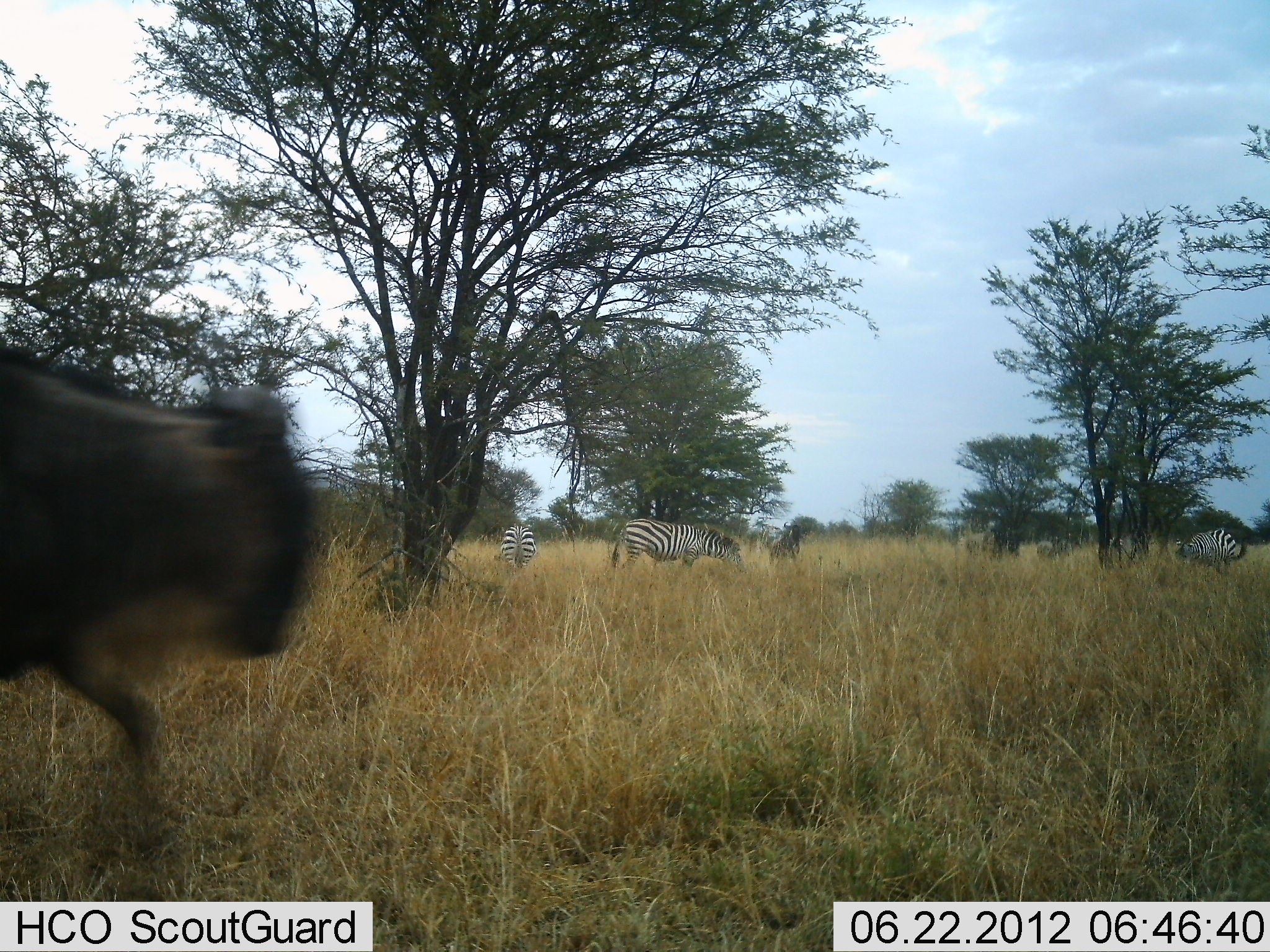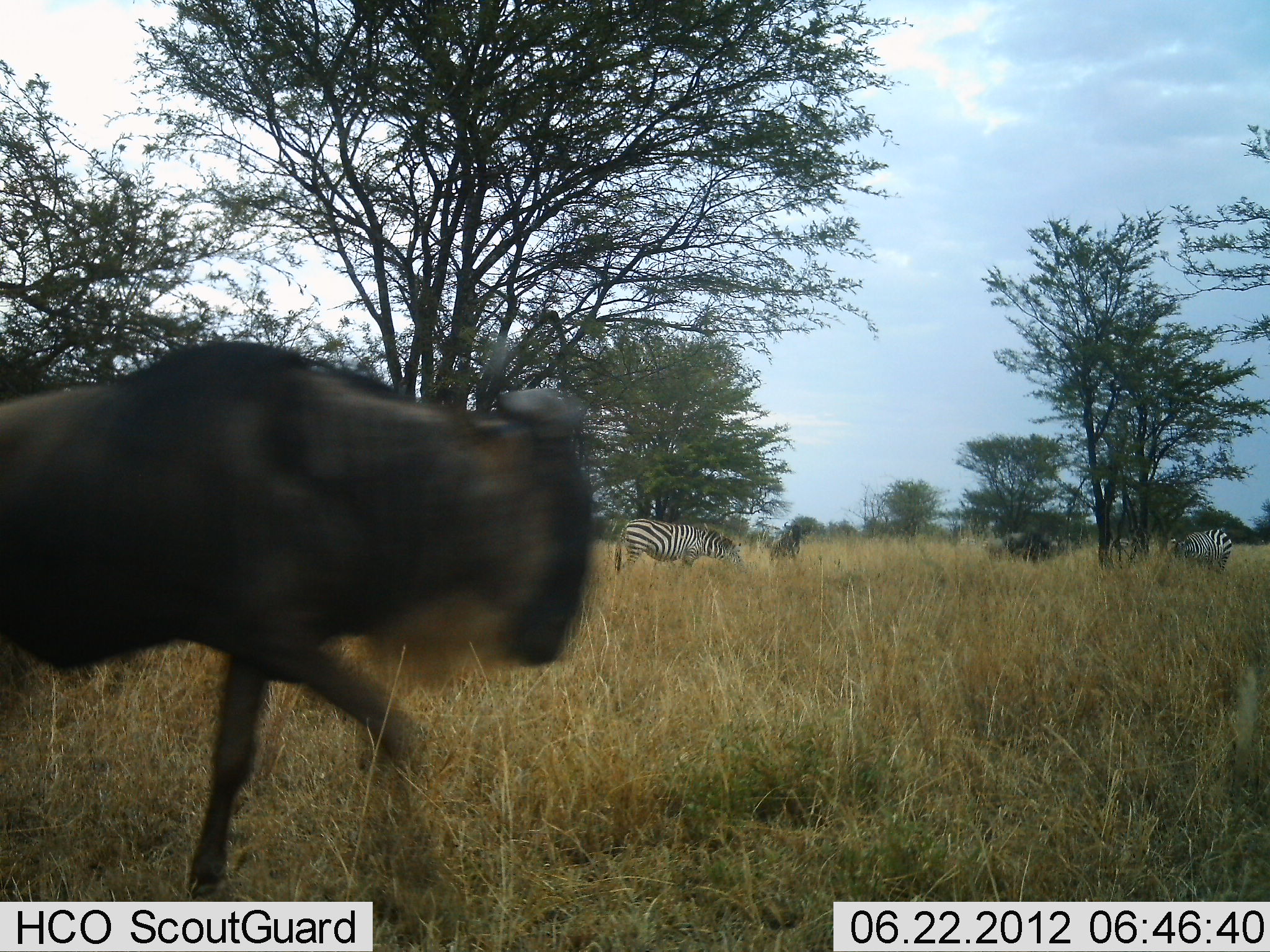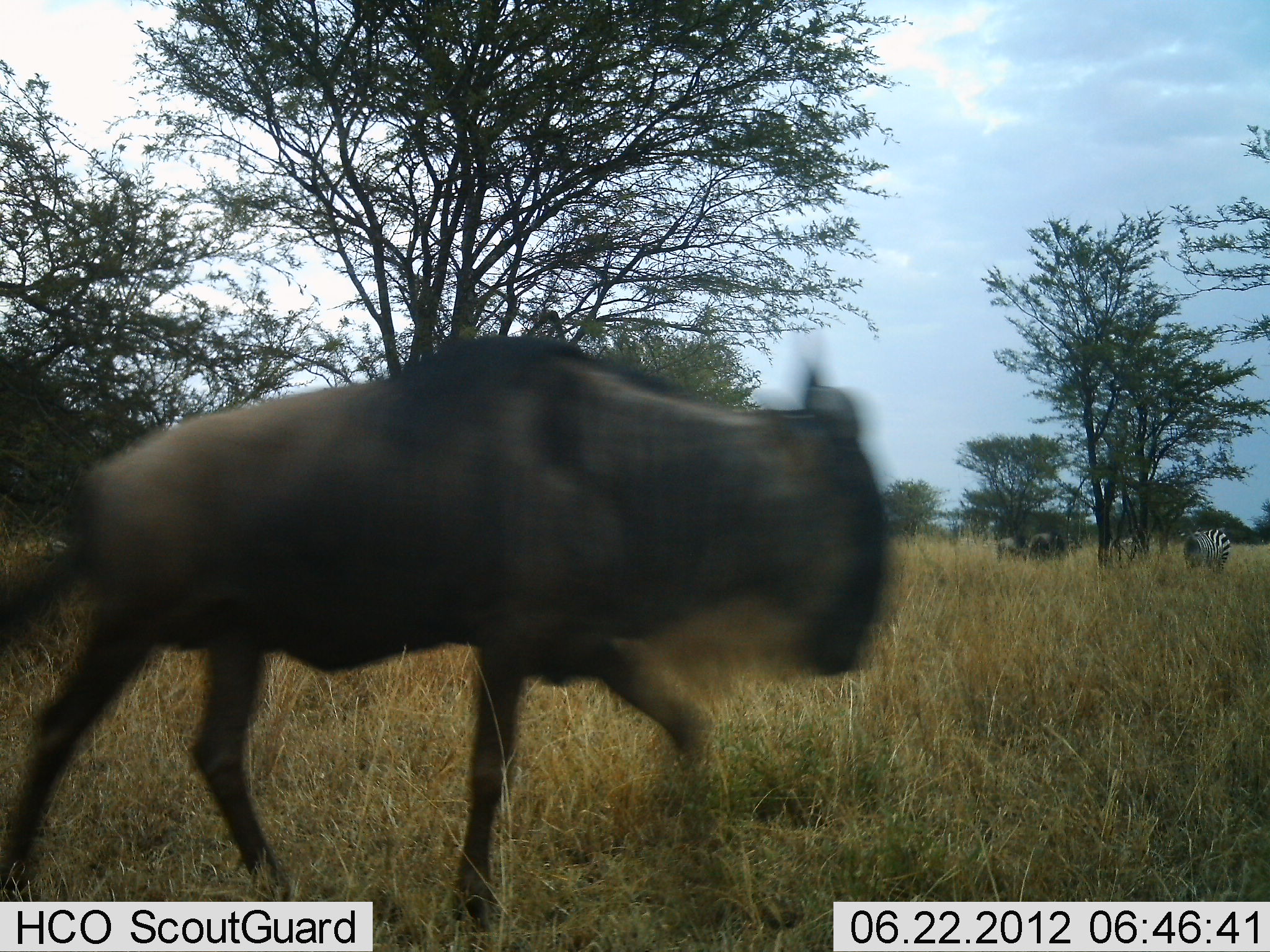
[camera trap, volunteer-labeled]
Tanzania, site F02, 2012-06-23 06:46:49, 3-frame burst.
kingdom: Animalia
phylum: Chordata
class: Mammalia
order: Artiodactyla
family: Bovidae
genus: Connochaetes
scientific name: Connochaetes taurinus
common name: blue wildebeest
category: wildebeest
Wildebeest (blue wildebeest) (Connochaetes taurinus), count 2. Behavior (volunteer vote fractions): standing 10%, resting 0%, moving 100%, interacting 0%. Young present (vote fraction): 0%. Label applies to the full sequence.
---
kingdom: Animalia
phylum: Chordata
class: Mammalia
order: Perissodactyla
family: Equidae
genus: Equus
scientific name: Equus quagga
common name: plains zebra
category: zebra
Zebra (plains zebra) (Equus quagga), count 3. Behavior (volunteer vote fractions): standing 40%, resting 10%, moving 0%, interacting 0%. Young present (vote fraction): 0%. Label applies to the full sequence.